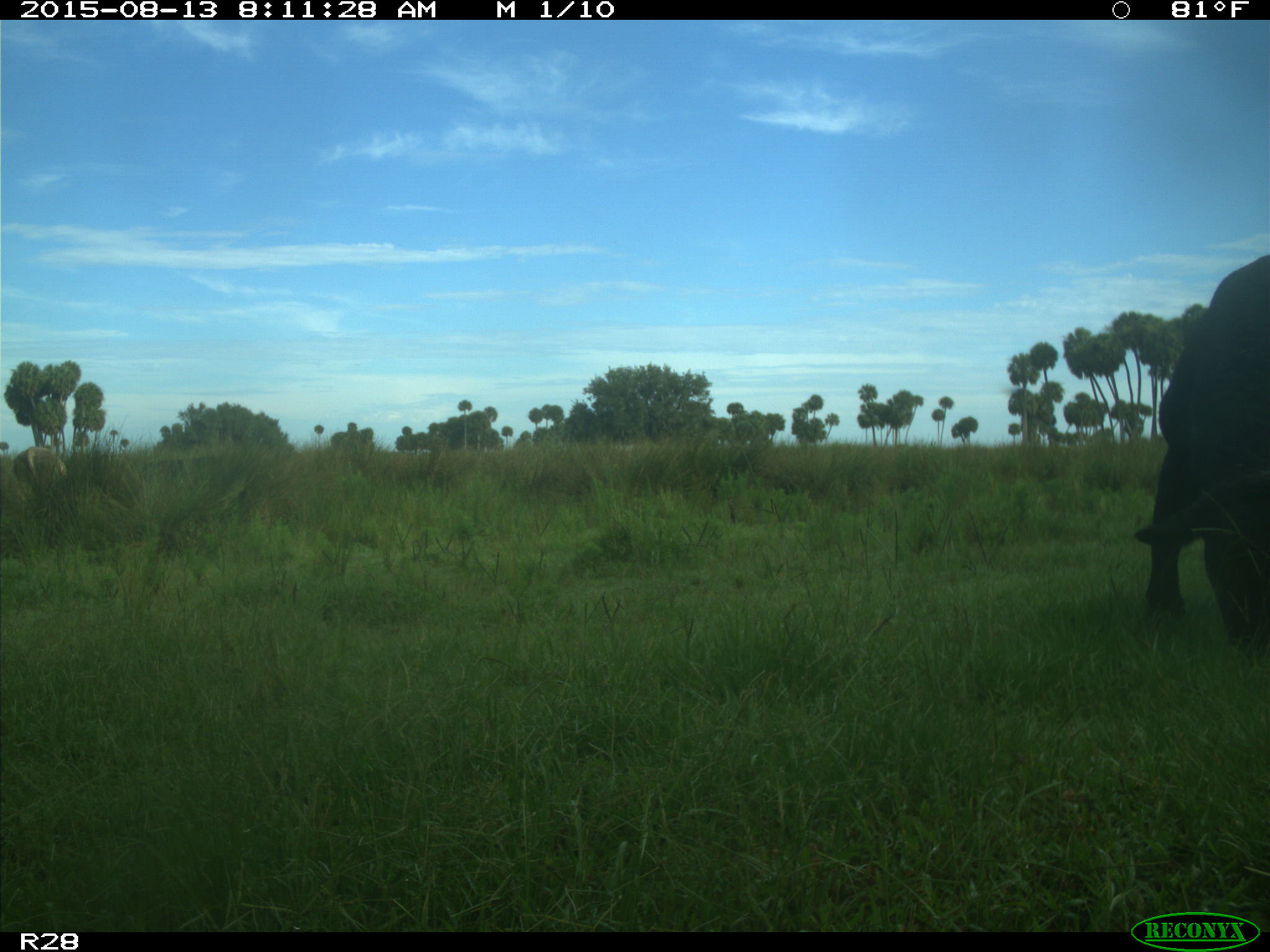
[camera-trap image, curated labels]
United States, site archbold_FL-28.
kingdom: Animalia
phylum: Chordata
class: Mammalia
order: Artiodactyla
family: Bovidae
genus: Bos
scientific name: Bos taurus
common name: domestic cow